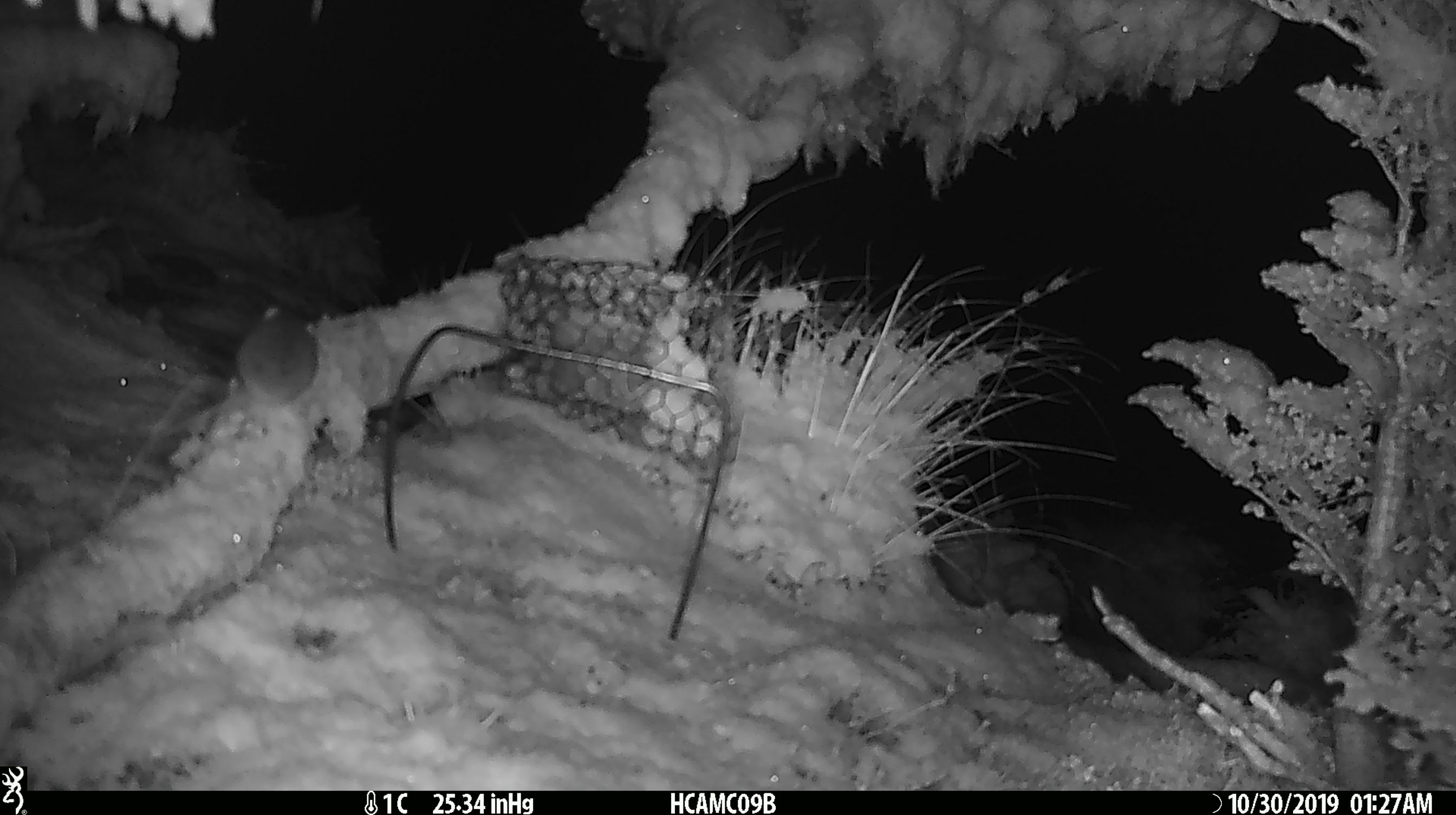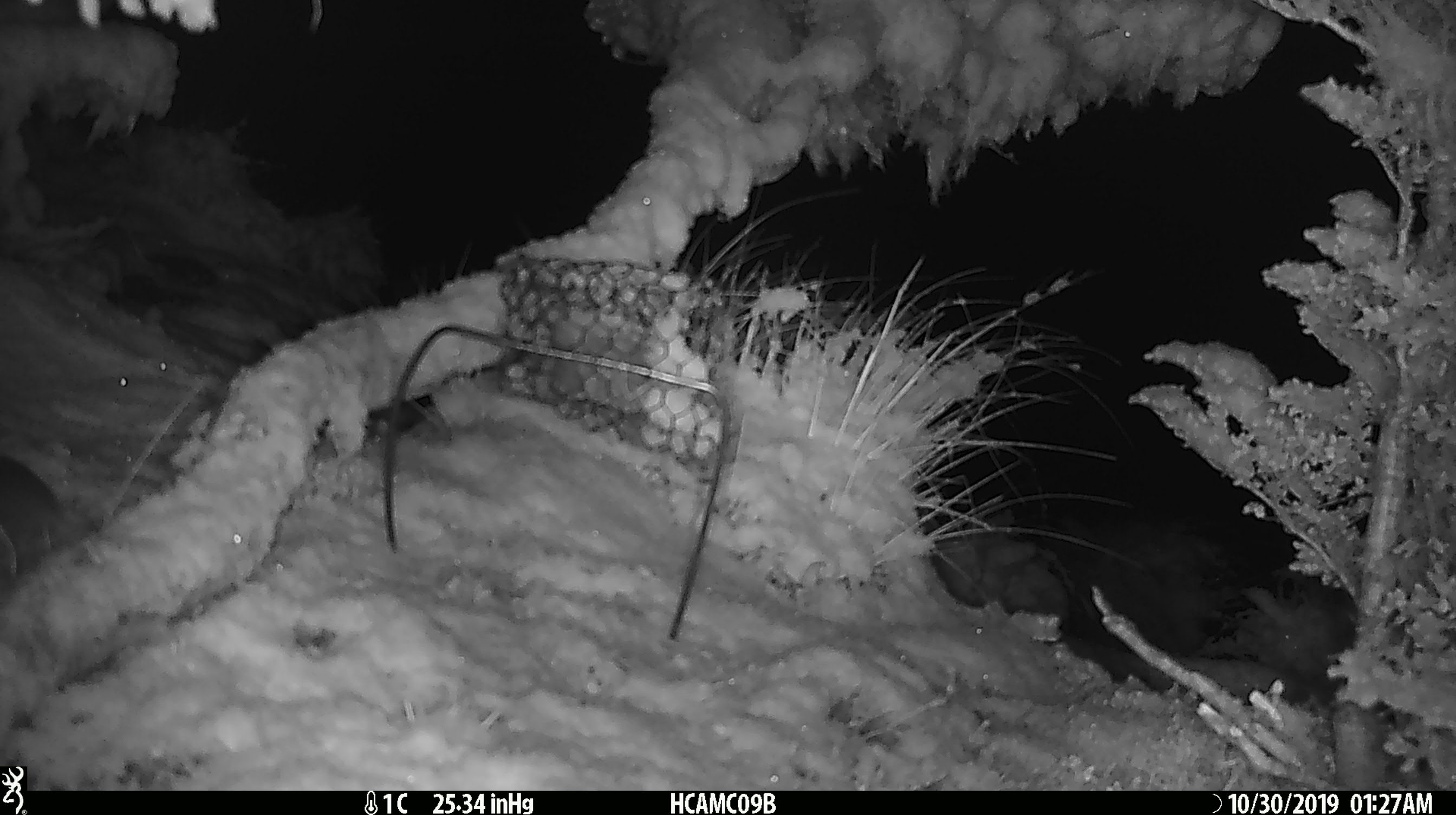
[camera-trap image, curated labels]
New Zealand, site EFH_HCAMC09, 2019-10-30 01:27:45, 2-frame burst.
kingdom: Animalia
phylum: Chordata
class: Mammalia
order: Rodentia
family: Muridae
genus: Mus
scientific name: Mus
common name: mouse